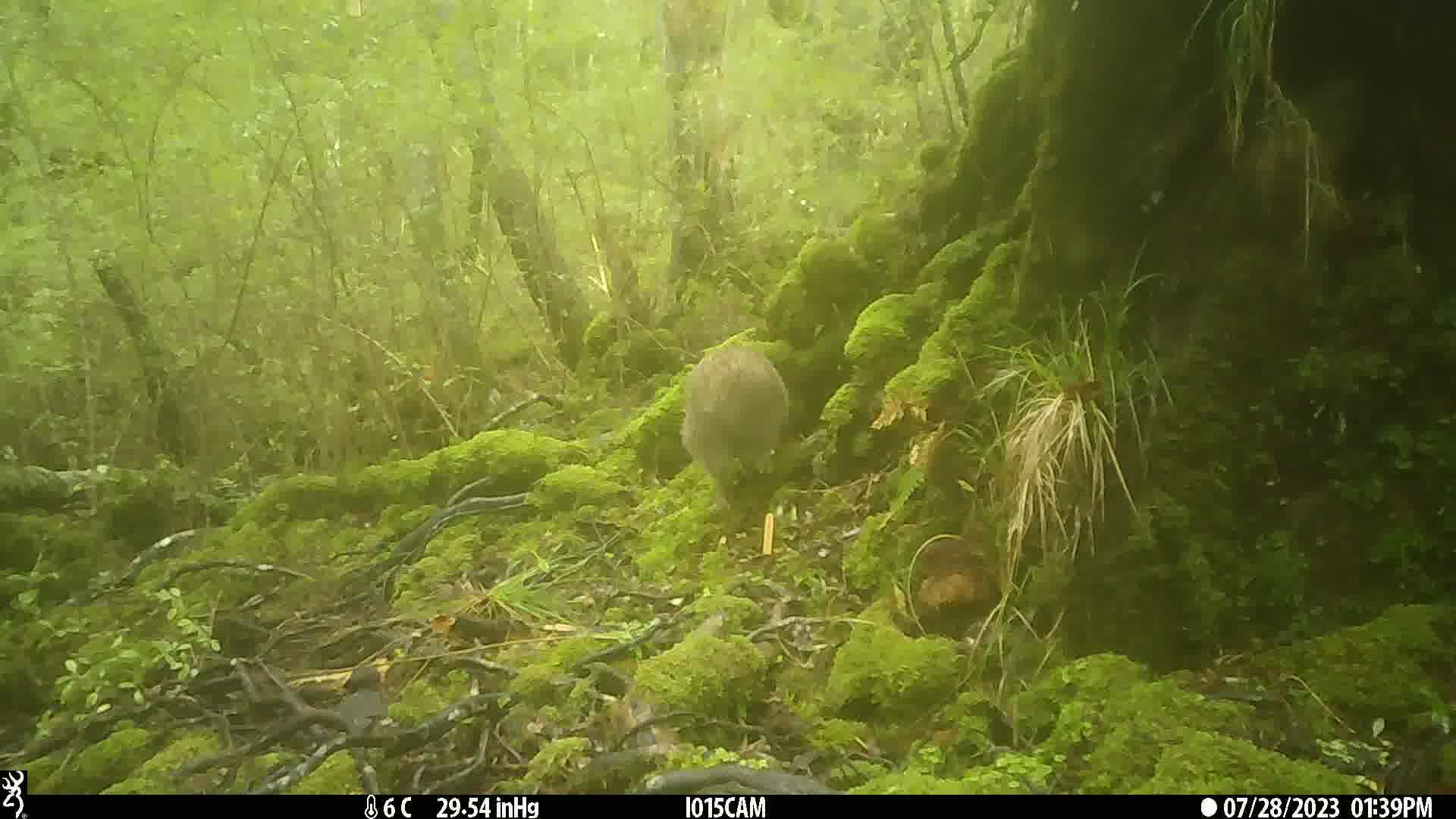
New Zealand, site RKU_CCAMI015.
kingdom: Animalia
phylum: Chordata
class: Aves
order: Apterygiformes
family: Apterygidae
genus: Apteryx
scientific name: Apteryx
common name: kiwi